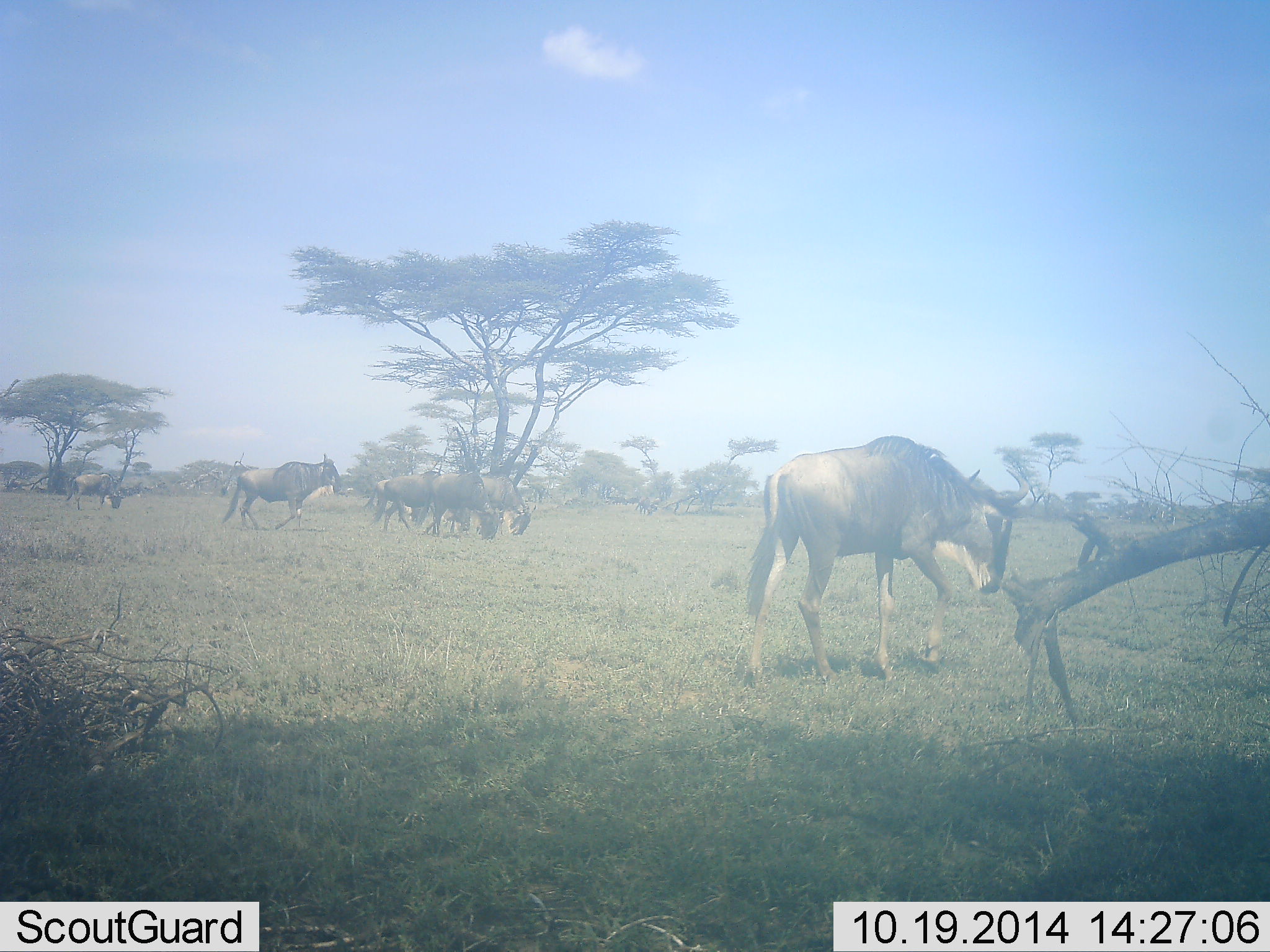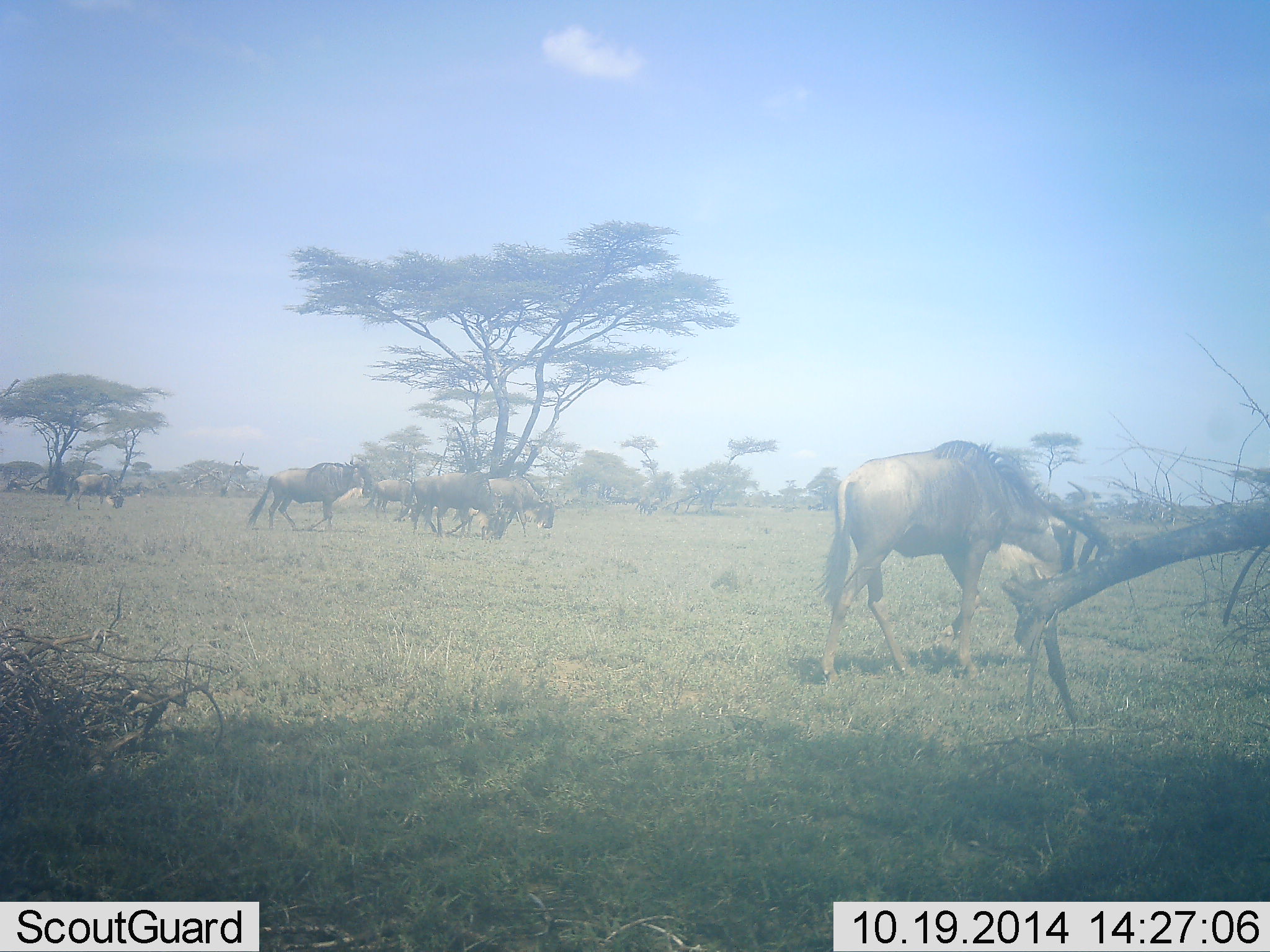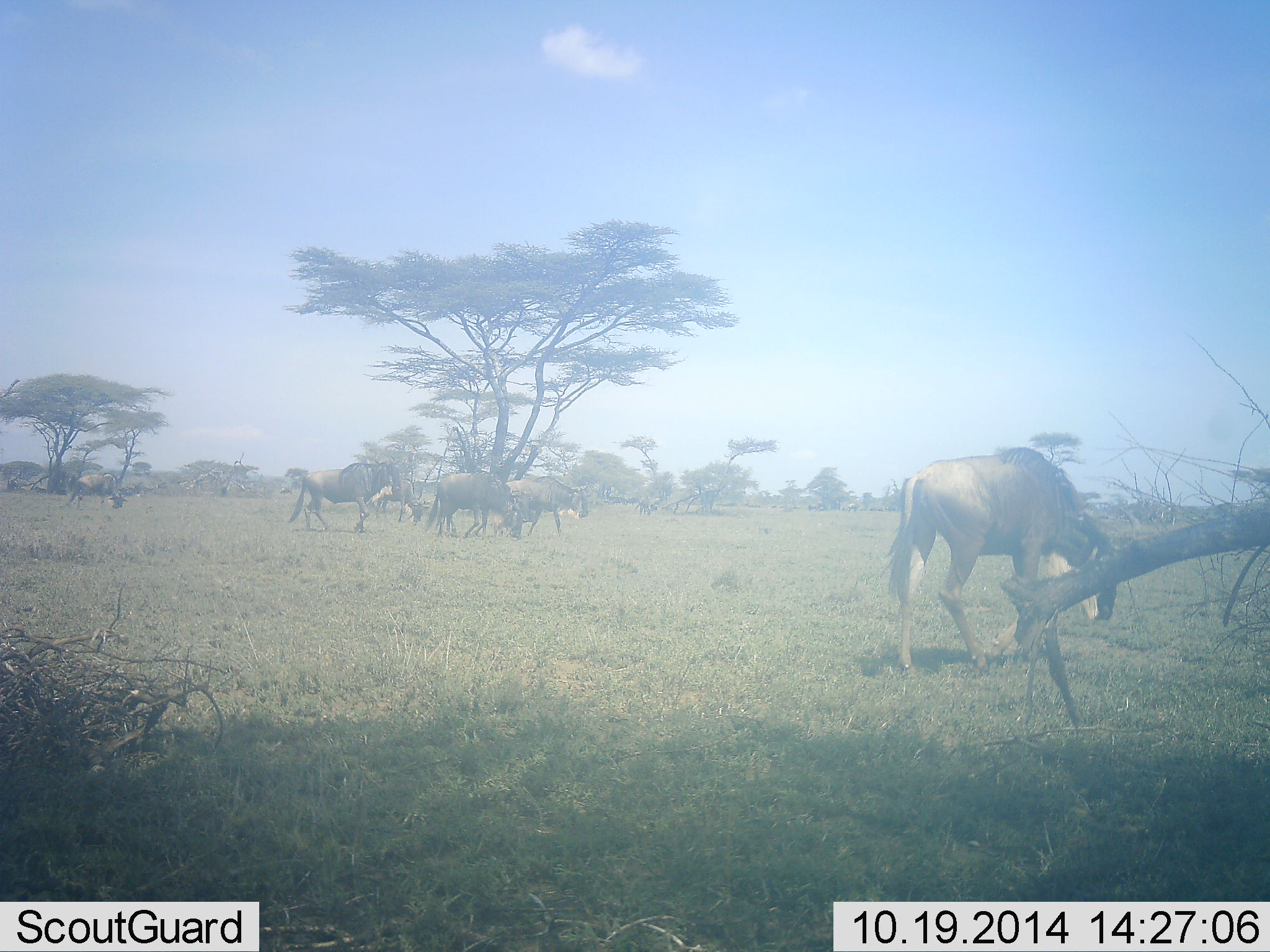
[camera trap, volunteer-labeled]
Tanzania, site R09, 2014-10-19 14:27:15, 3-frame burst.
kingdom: Animalia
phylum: Chordata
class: Mammalia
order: Artiodactyla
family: Bovidae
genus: Connochaetes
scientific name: Connochaetes taurinus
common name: blue wildebeest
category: wildebeest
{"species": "wildebeest (blue wildebeest) (Connochaetes taurinus)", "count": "7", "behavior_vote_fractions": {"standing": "40%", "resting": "0%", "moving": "60%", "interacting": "0%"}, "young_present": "0%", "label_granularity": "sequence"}